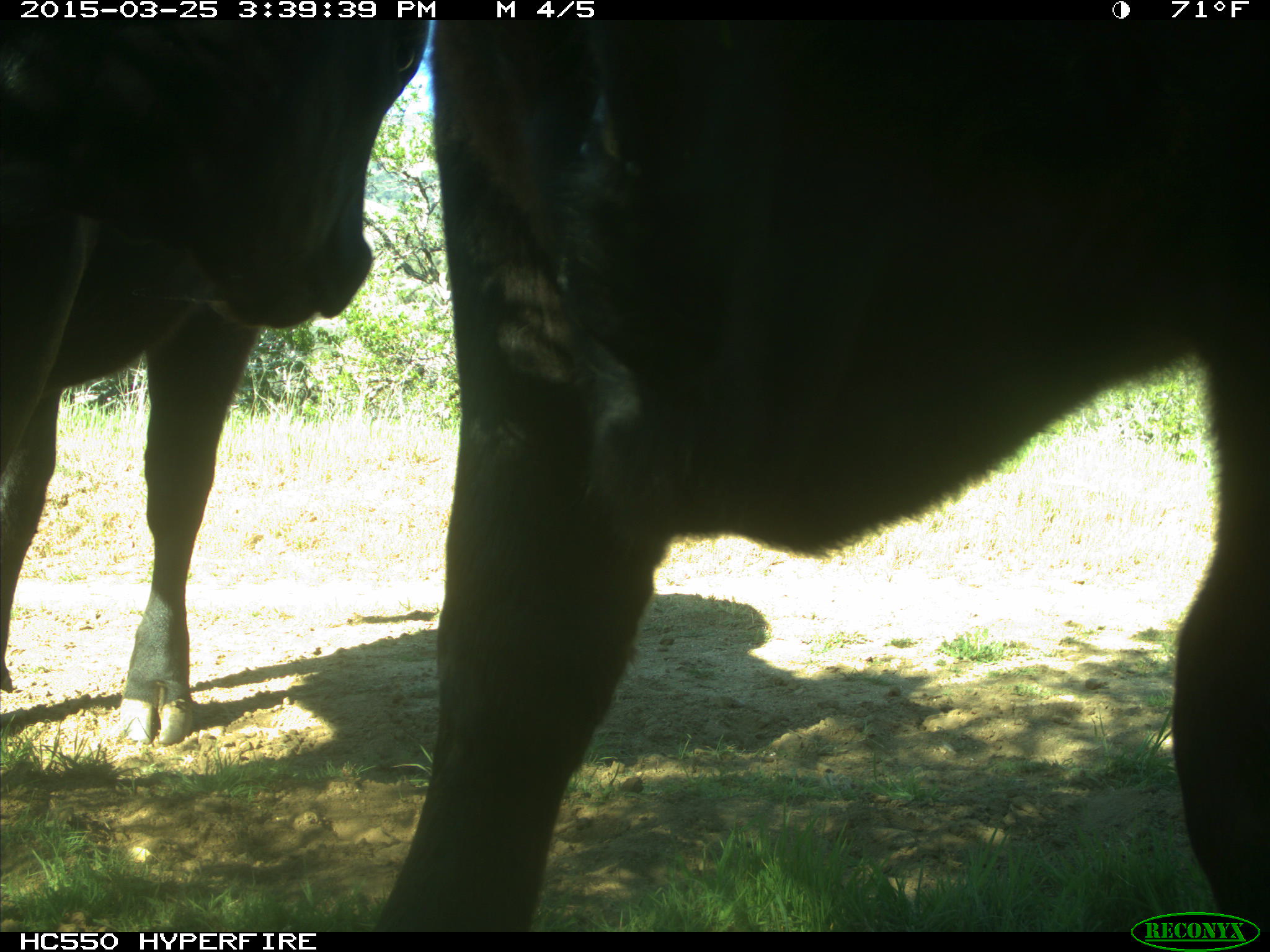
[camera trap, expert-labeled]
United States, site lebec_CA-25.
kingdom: Animalia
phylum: Chordata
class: Mammalia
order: Artiodactyla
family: Bovidae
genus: Bos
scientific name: Bos taurus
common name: domestic cow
Bos taurus (domestic cow).